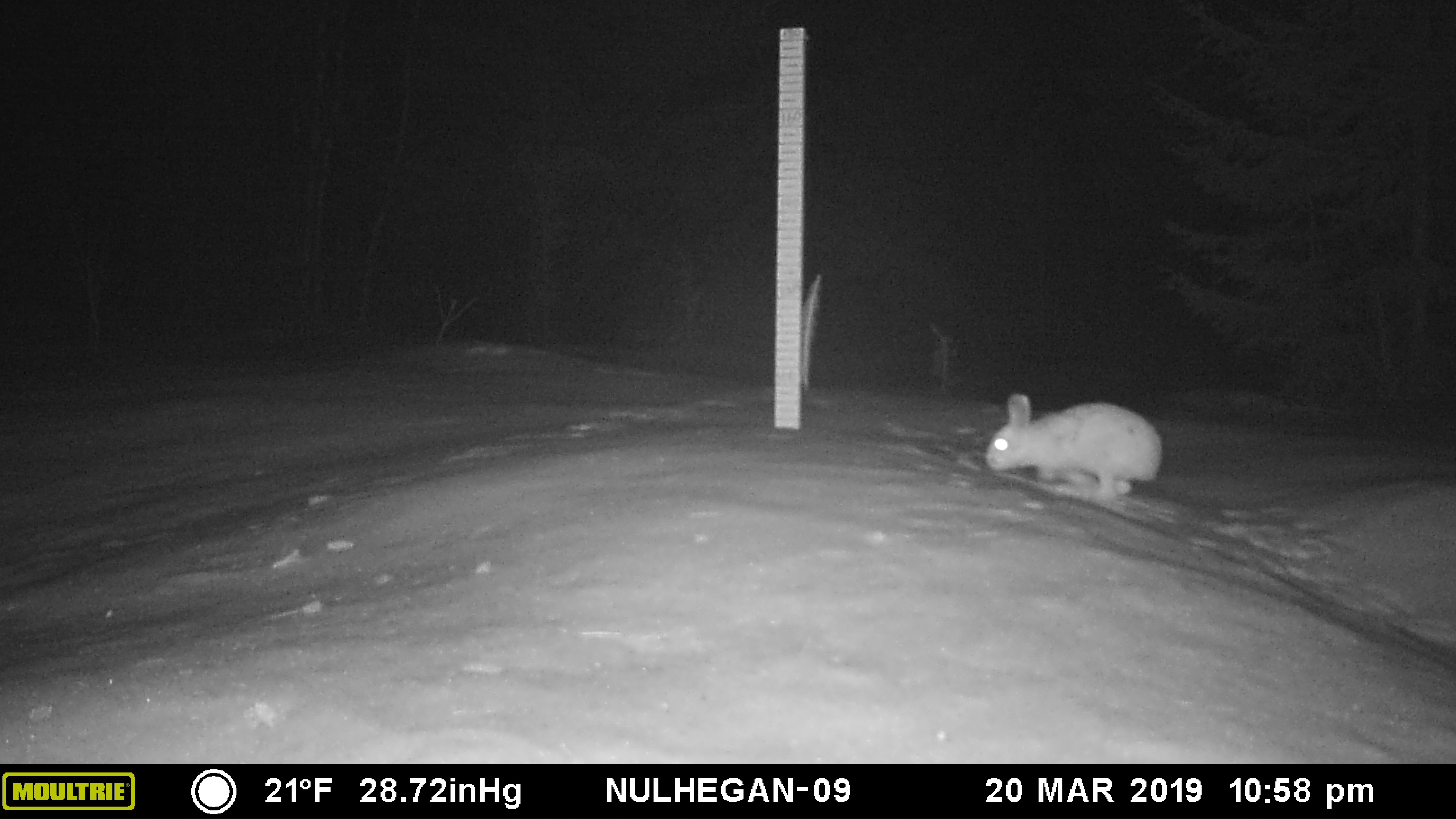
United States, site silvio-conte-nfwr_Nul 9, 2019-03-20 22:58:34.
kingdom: Animalia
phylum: Chordata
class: Mammalia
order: Lagomorpha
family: Leporidae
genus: Lepus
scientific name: Lepus americanus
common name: snowshoe hare